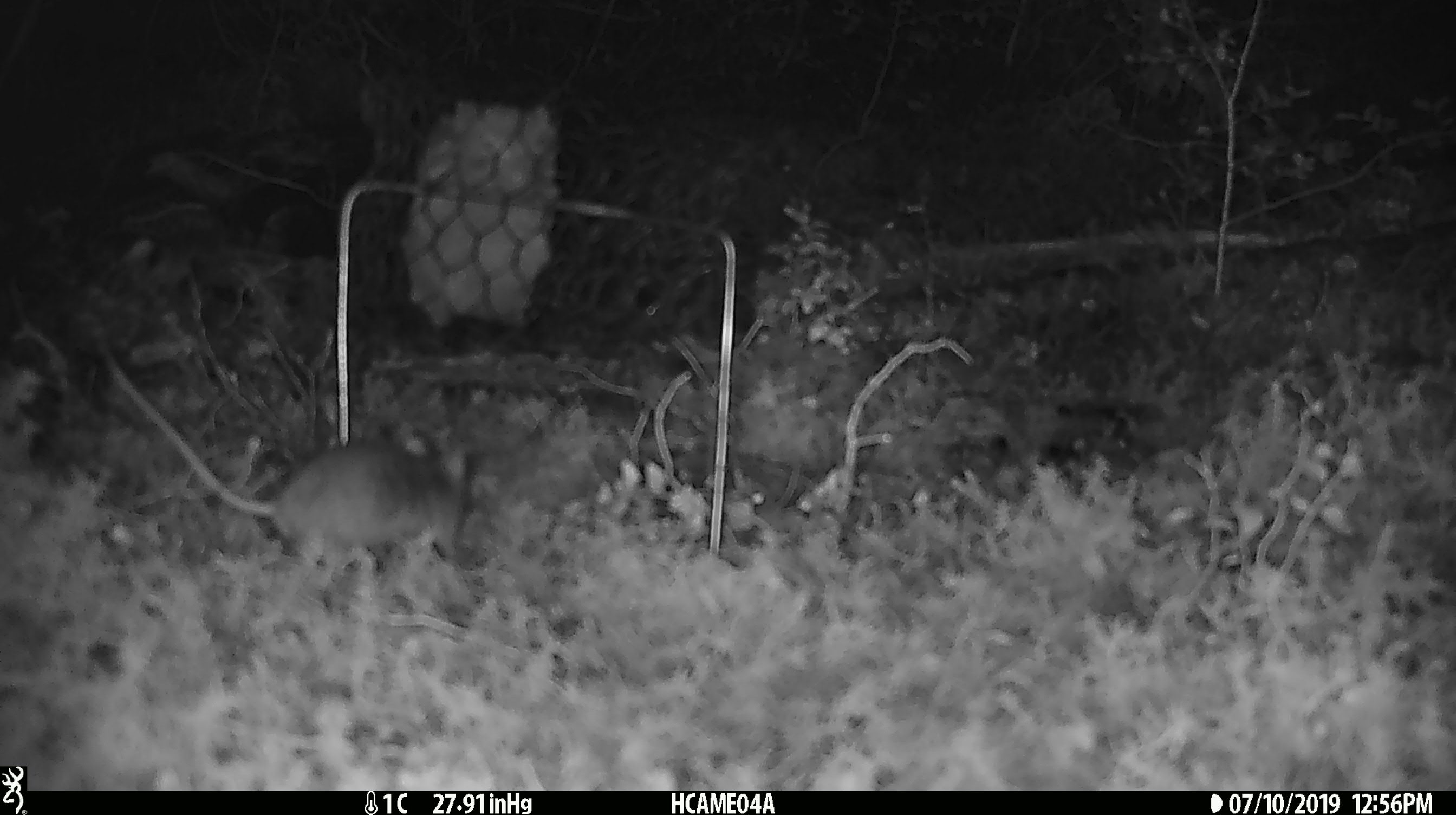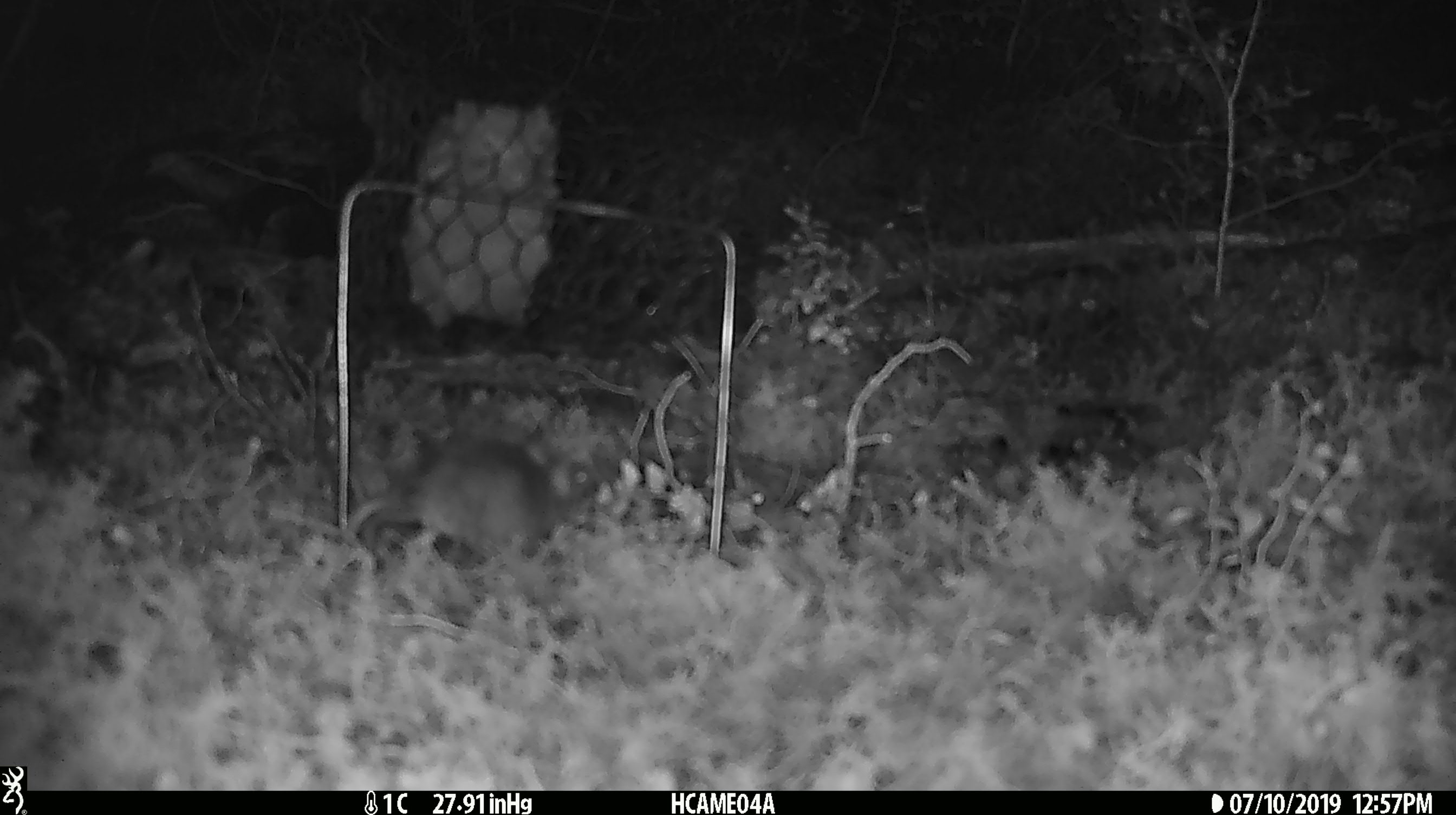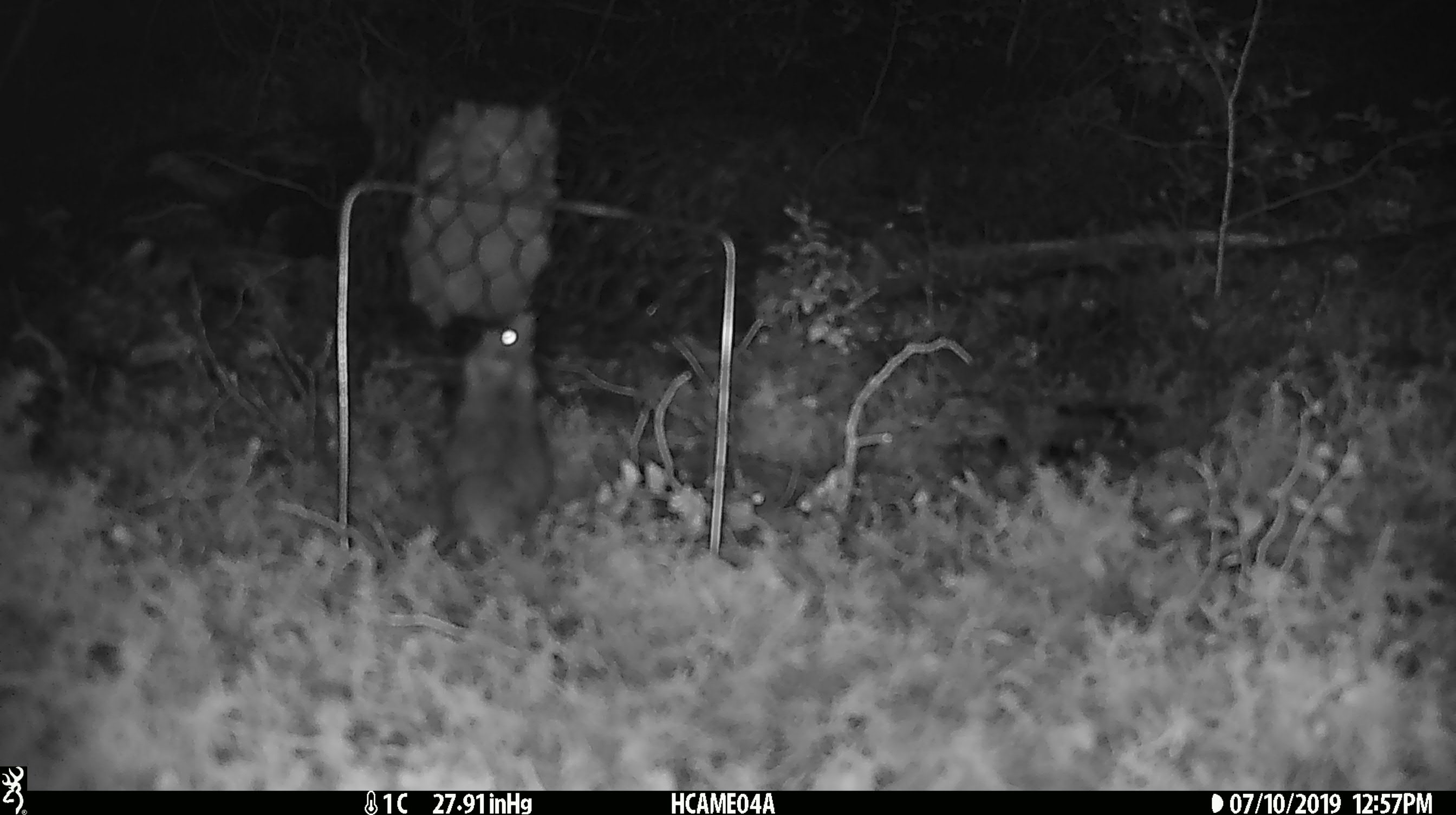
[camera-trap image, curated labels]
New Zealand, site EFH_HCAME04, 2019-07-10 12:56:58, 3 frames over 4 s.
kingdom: Animalia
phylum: Chordata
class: Mammalia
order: Rodentia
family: Muridae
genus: Mus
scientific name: Mus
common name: mouse